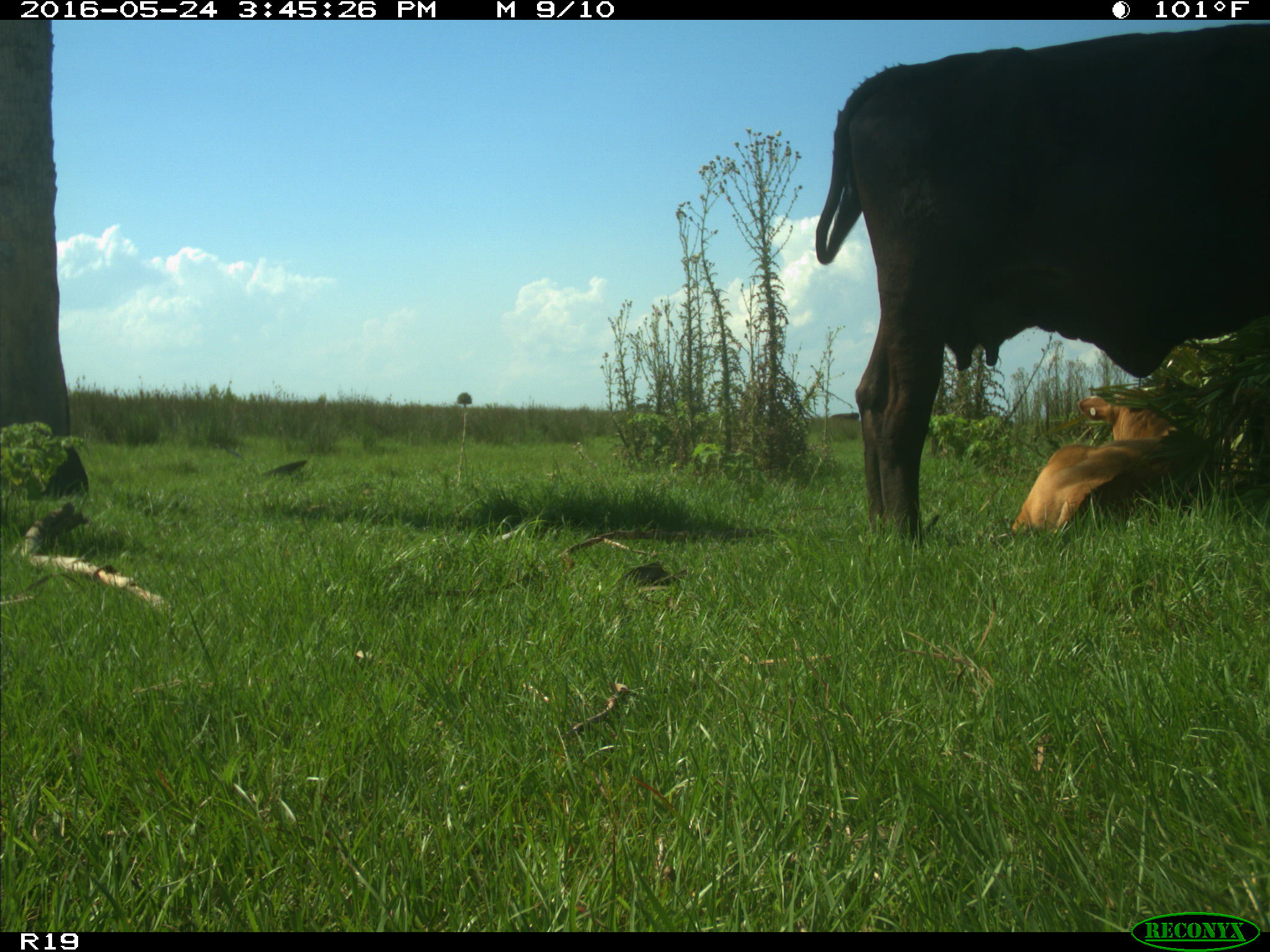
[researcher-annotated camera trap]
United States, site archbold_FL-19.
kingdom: Animalia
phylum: Chordata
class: Mammalia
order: Artiodactyla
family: Bovidae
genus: Bos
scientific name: Bos taurus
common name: domestic cow